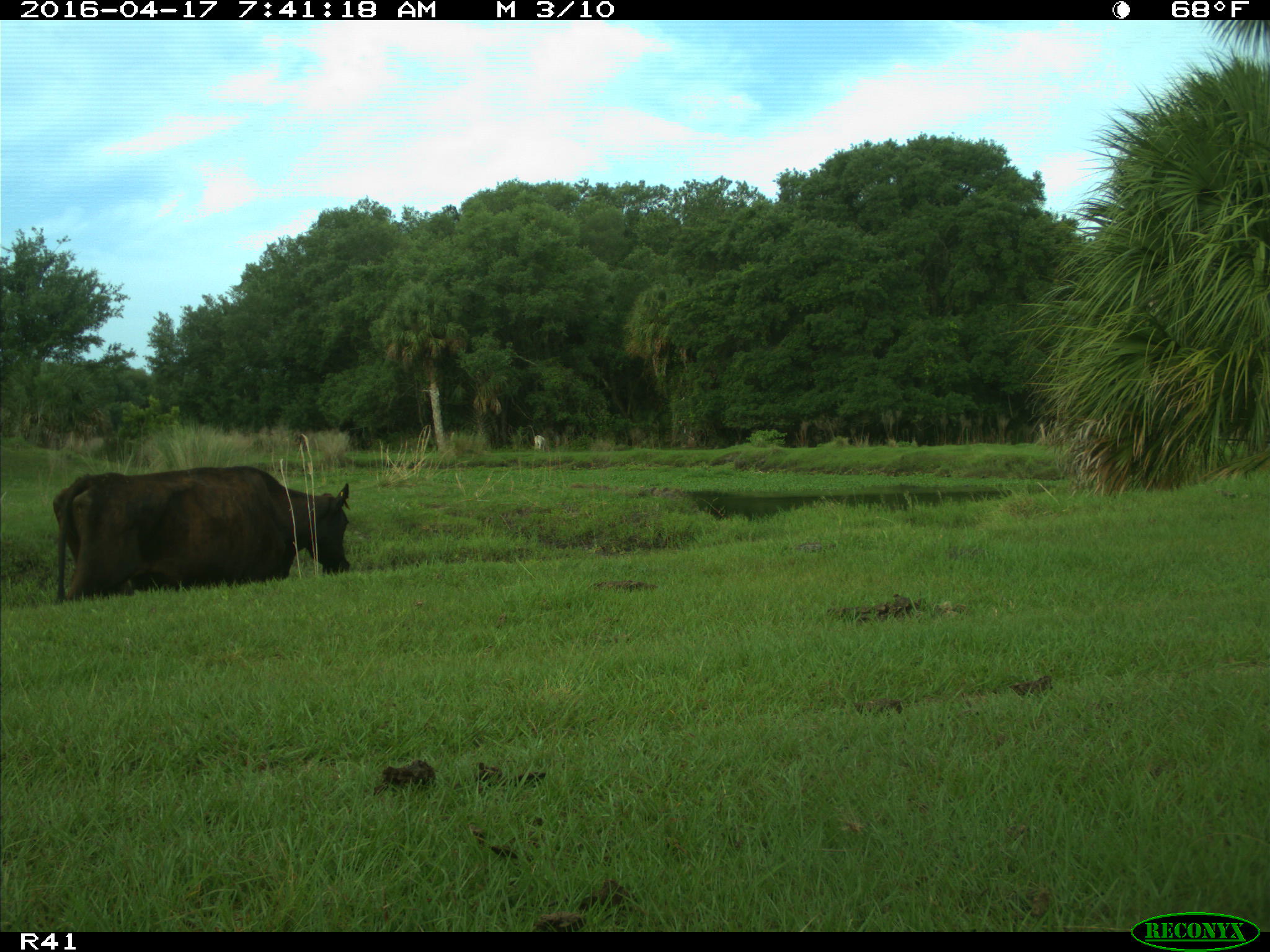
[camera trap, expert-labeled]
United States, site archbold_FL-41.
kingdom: Animalia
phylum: Chordata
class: Mammalia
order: Artiodactyla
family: Bovidae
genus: Bos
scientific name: Bos taurus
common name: domestic cow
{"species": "Bos taurus (domestic cow)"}